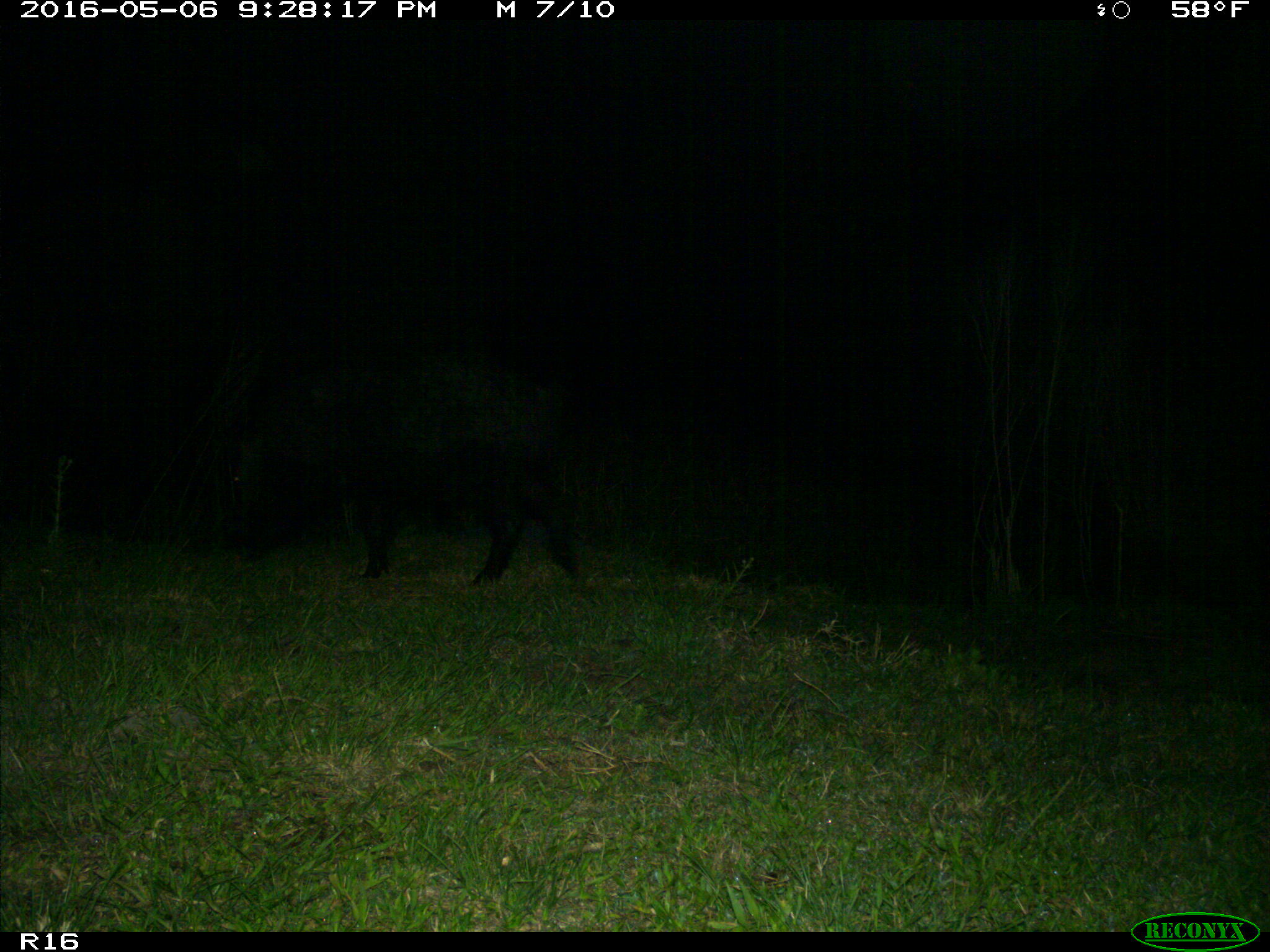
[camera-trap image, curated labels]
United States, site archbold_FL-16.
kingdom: Animalia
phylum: Chordata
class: Mammalia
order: Artiodactyla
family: Suidae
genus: Sus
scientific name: Sus scrofa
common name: wild boar